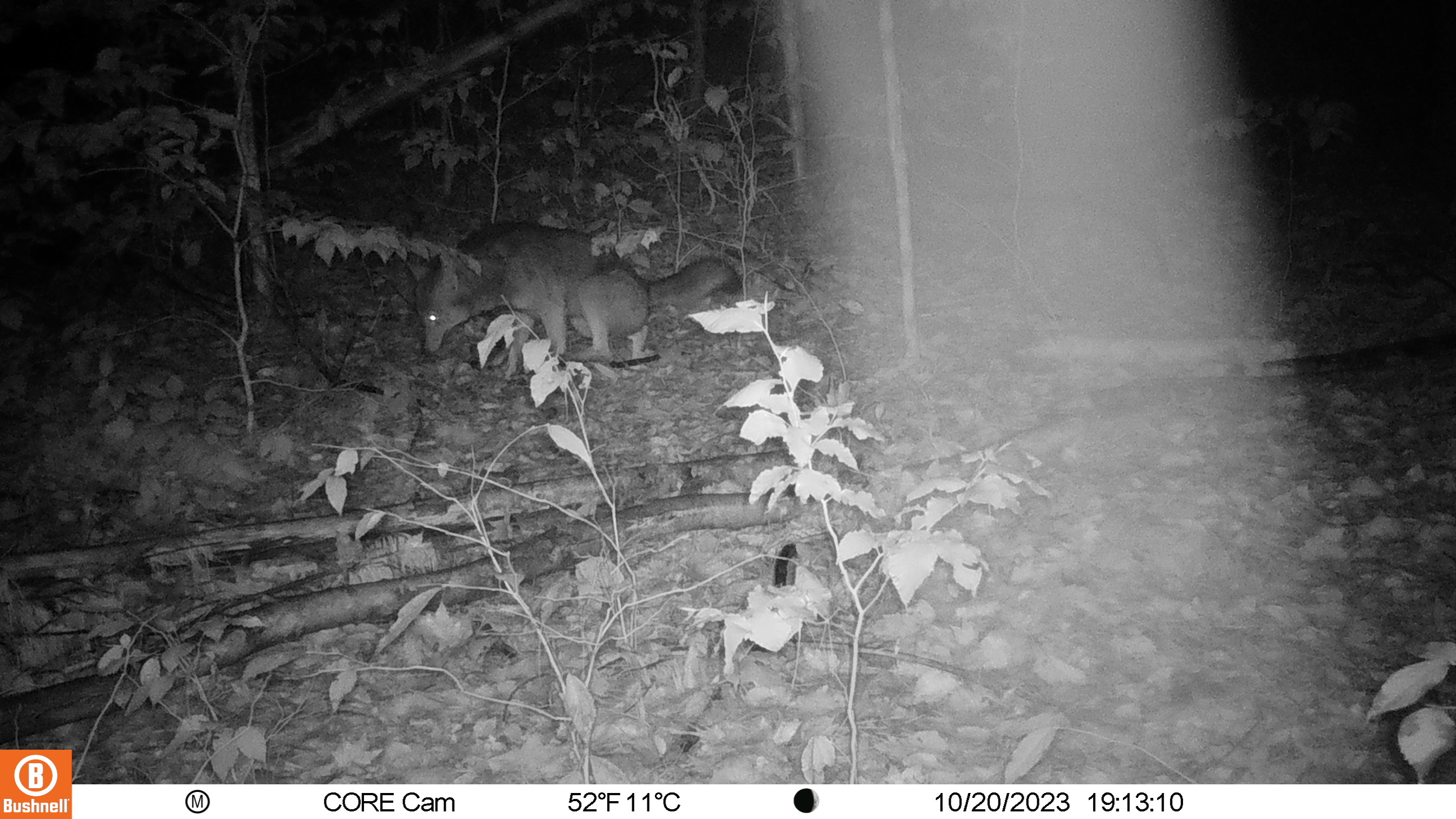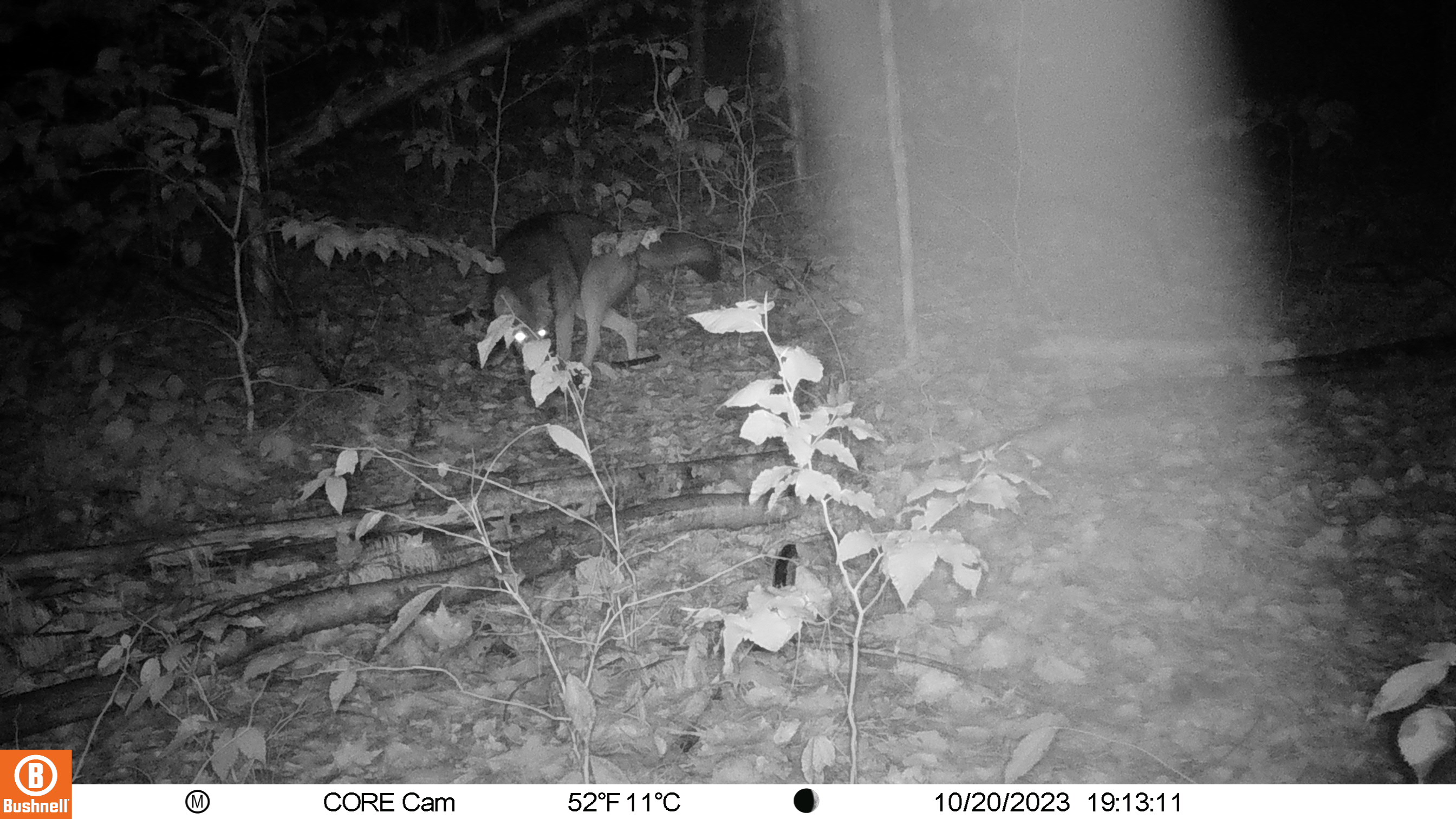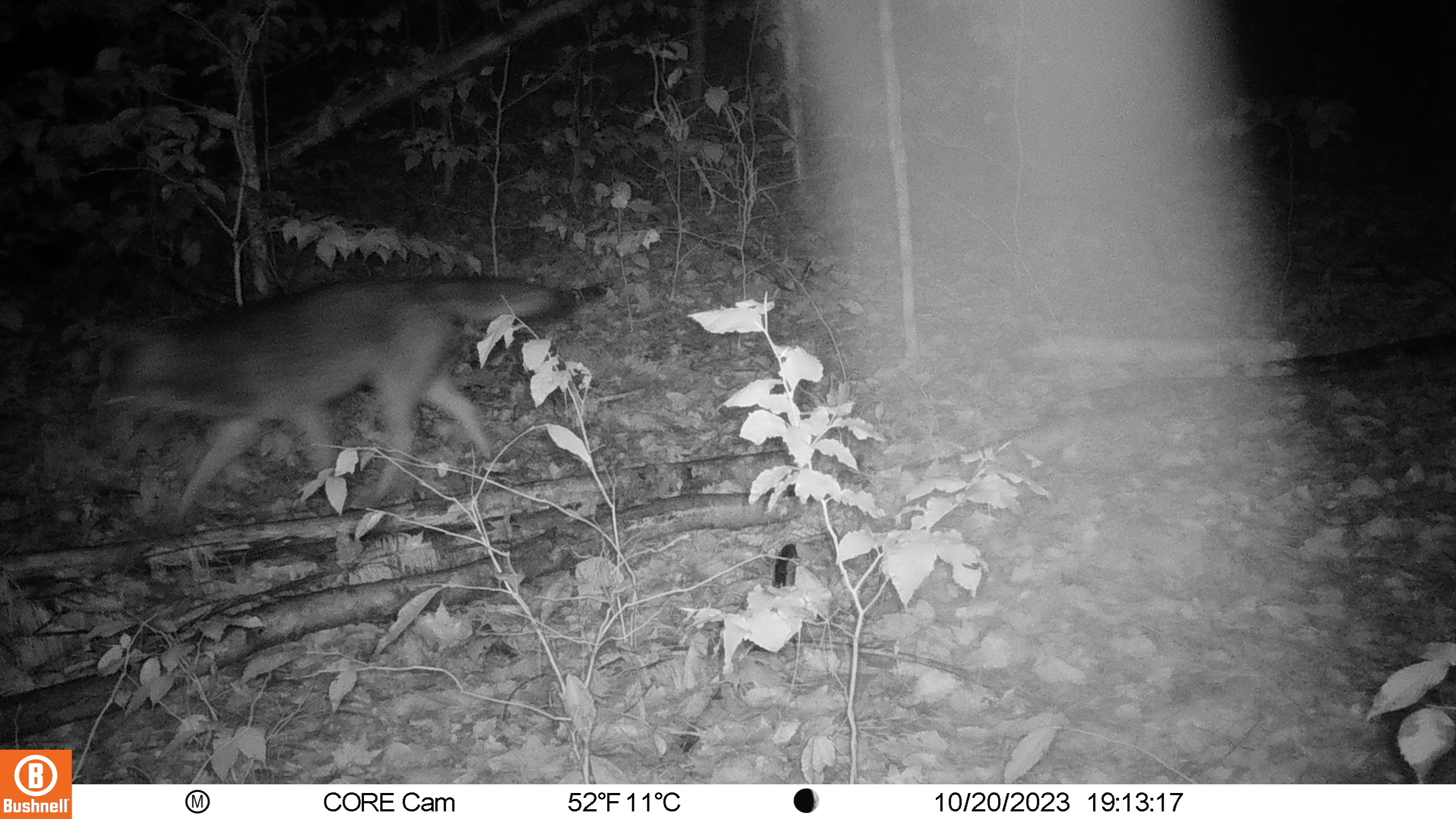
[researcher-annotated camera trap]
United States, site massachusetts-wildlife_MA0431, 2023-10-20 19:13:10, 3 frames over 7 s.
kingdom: Animalia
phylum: Chordata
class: Mammalia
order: Carnivora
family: Canidae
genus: Canis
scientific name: Canis latrans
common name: coyote